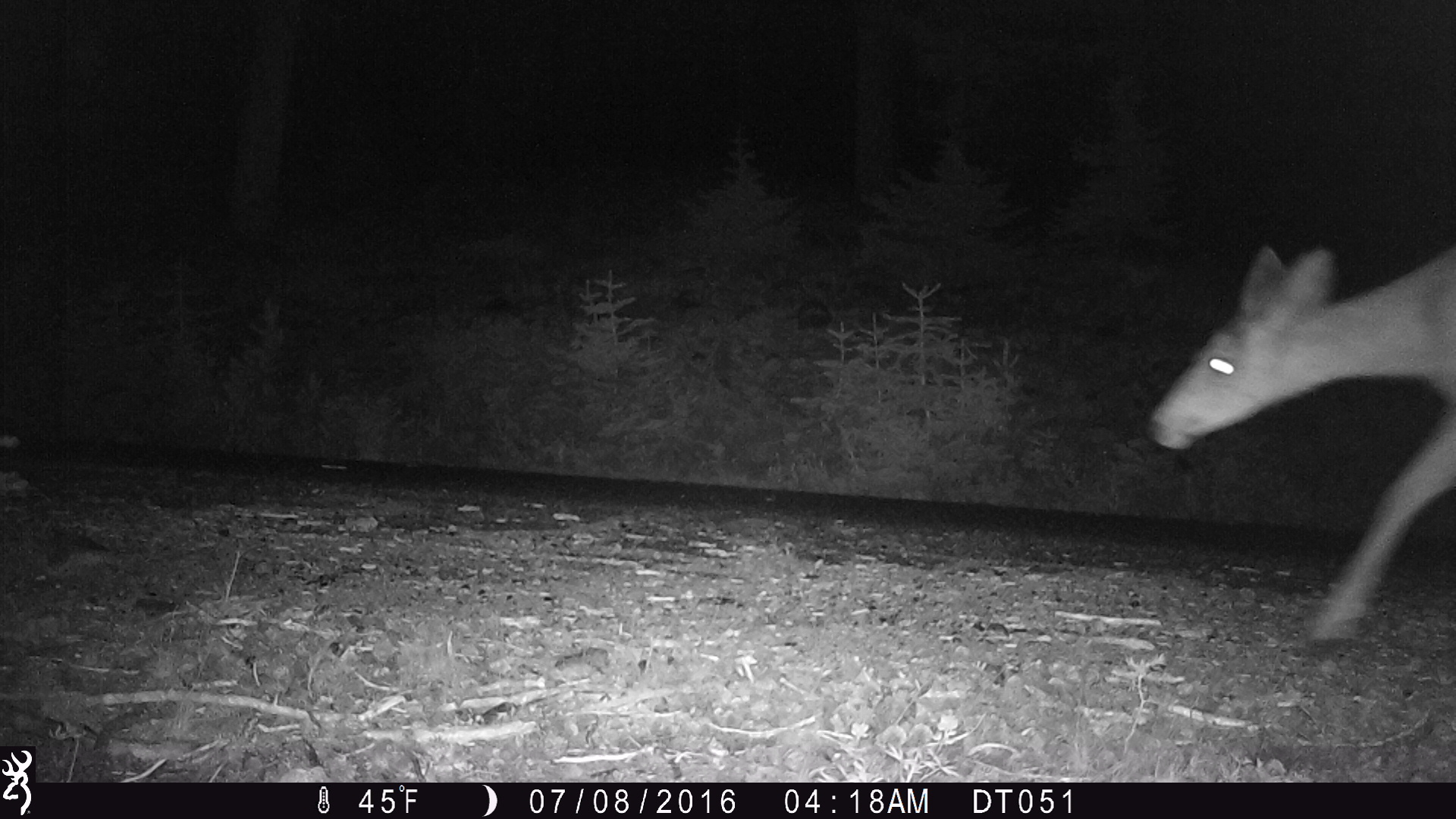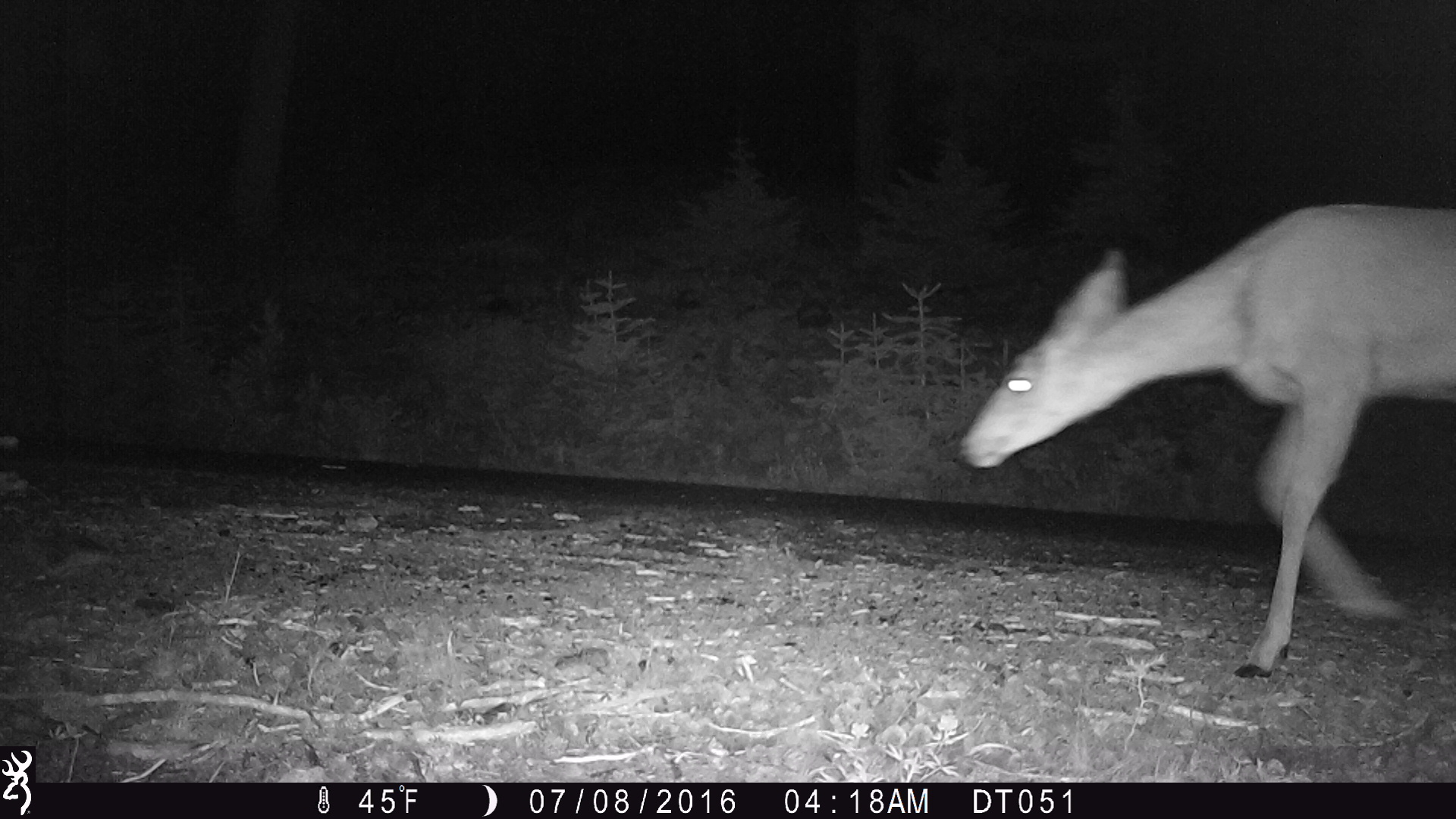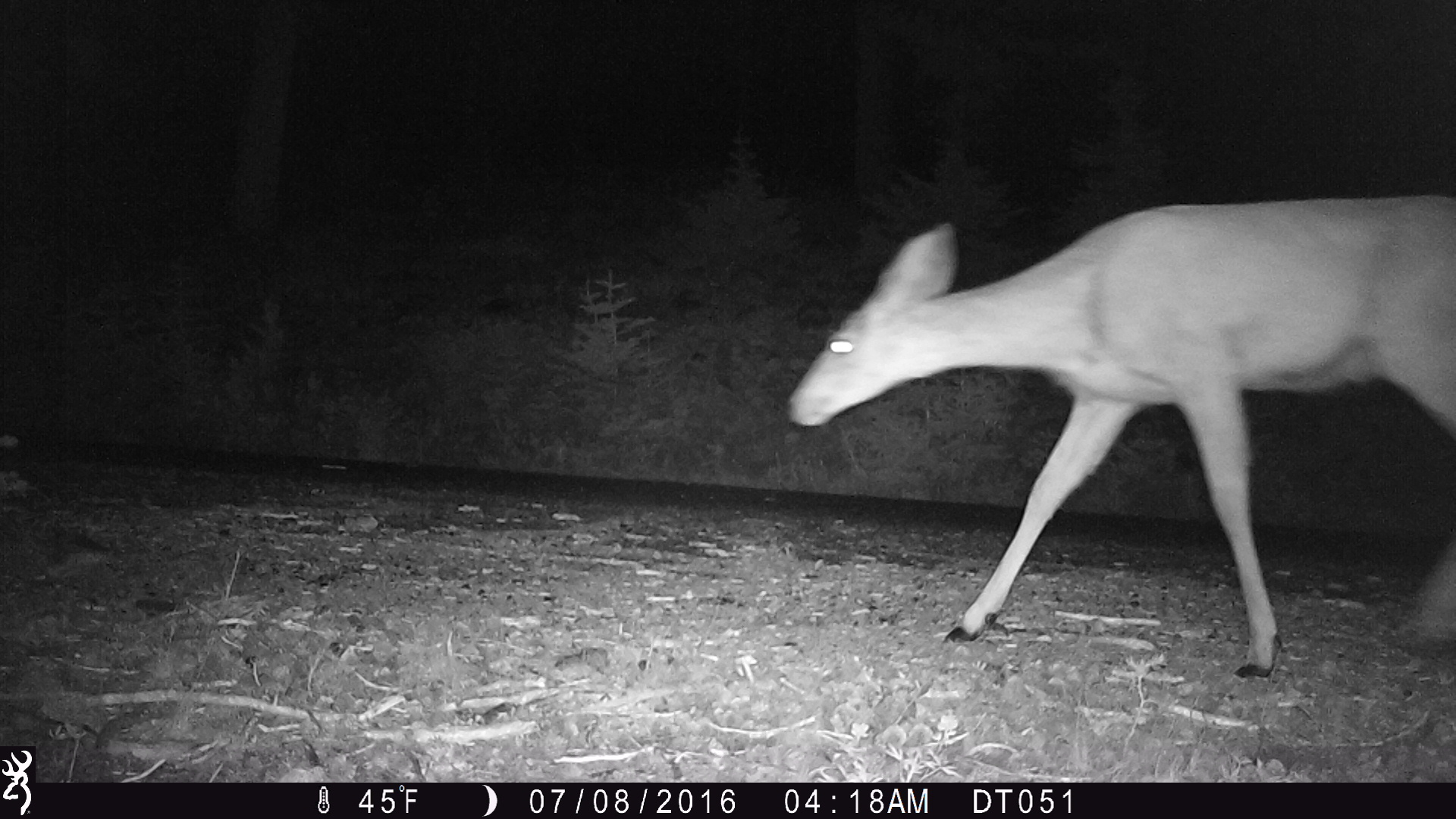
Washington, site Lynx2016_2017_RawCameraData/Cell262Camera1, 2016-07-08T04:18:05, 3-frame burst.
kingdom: Animalia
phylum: Chordata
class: Mammalia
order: Artiodactyla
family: Cervidae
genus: Odocoileus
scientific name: Odocoileus hemionus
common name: mule deer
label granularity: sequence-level